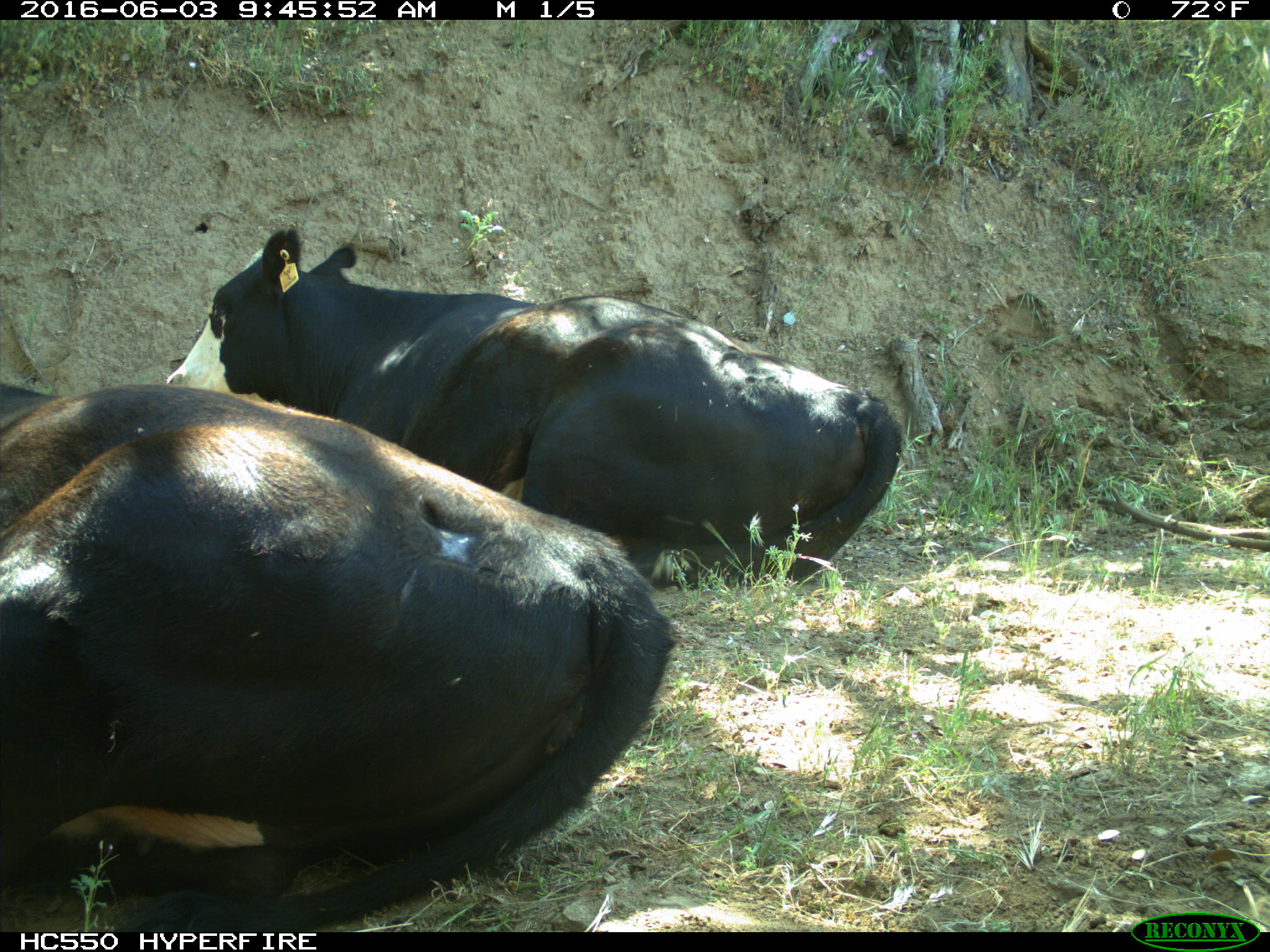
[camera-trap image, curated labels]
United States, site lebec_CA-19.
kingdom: Animalia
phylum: Chordata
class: Mammalia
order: Artiodactyla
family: Bovidae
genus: Bos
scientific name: Bos taurus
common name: domestic cow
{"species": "Bos taurus (domestic cow)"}